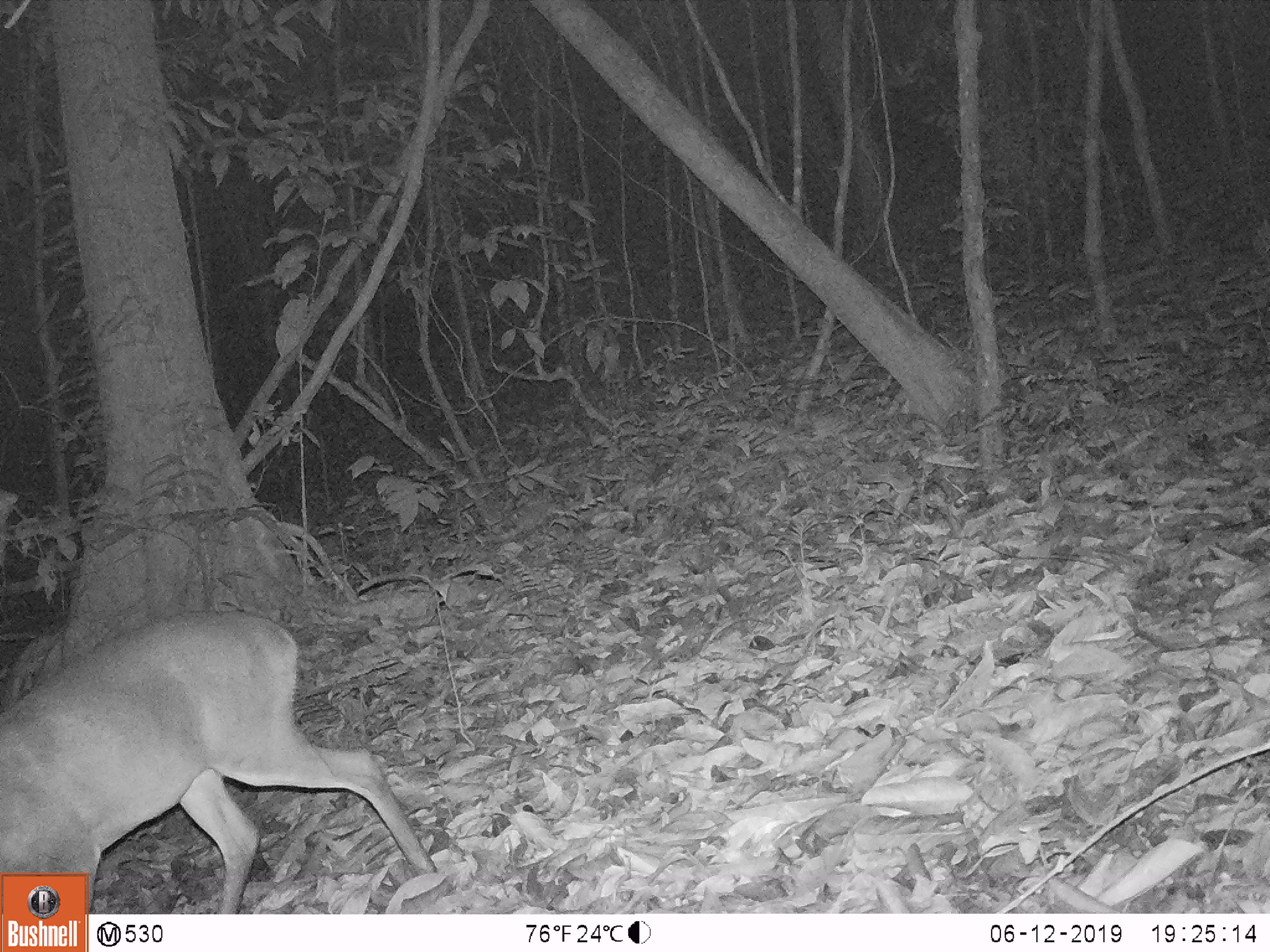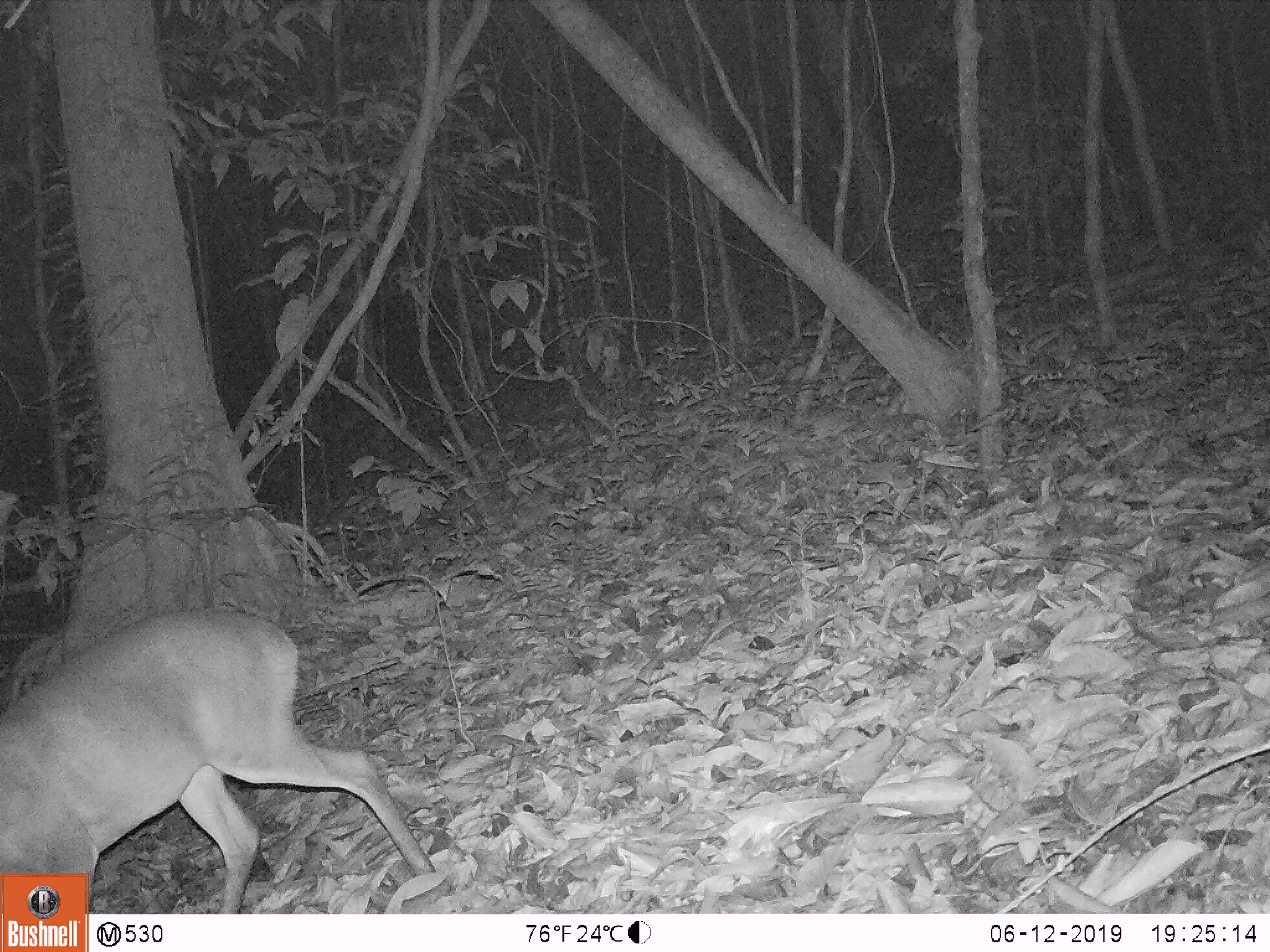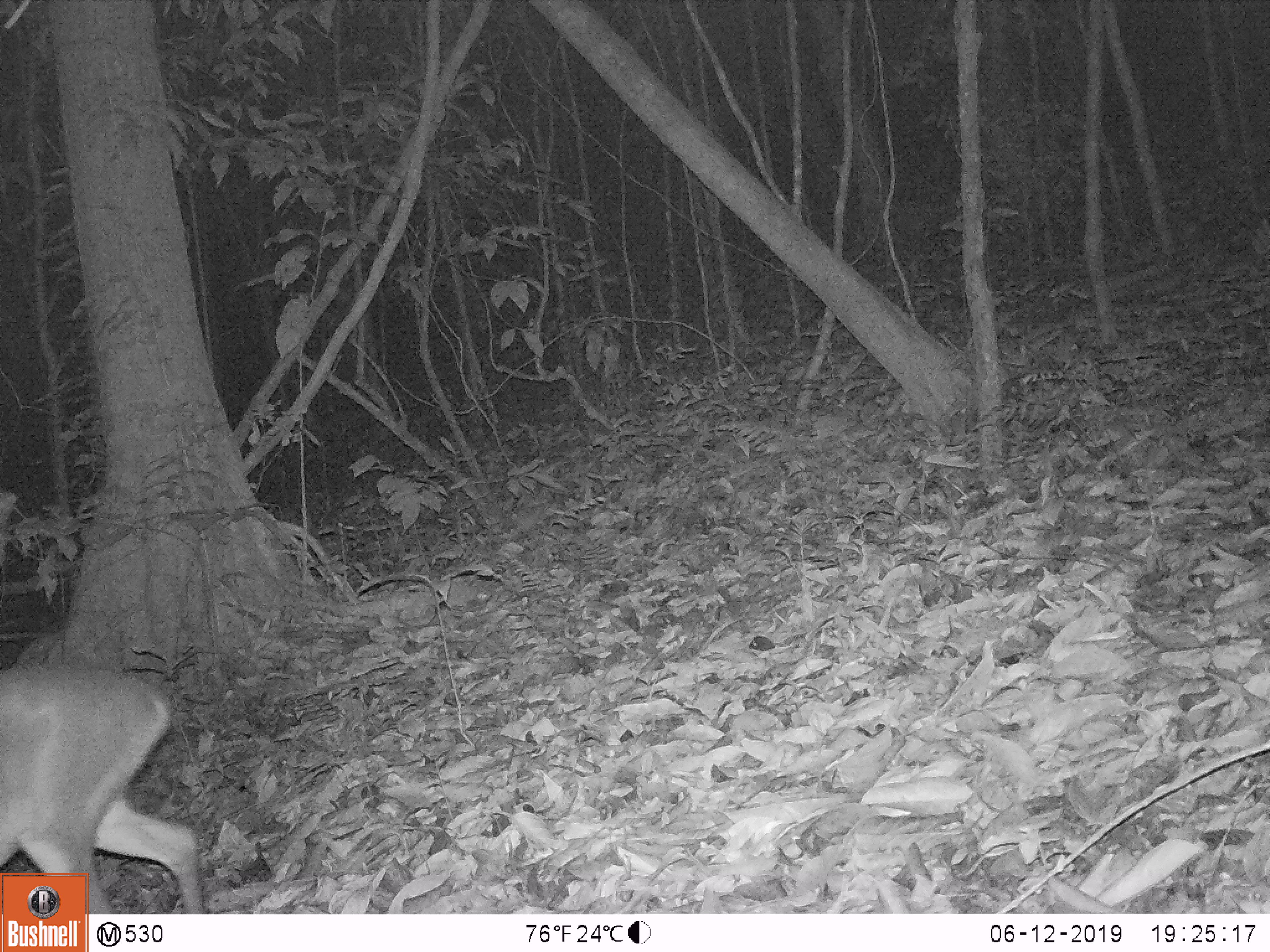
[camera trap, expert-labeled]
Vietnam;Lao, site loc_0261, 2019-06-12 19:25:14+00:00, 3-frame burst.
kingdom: Animalia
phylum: Chordata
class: Mammalia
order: Artiodactyla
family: Cervidae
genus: Muntiacus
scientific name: Muntiacus vuquangensis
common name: large-antlered muntjac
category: large antlered muntjac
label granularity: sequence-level